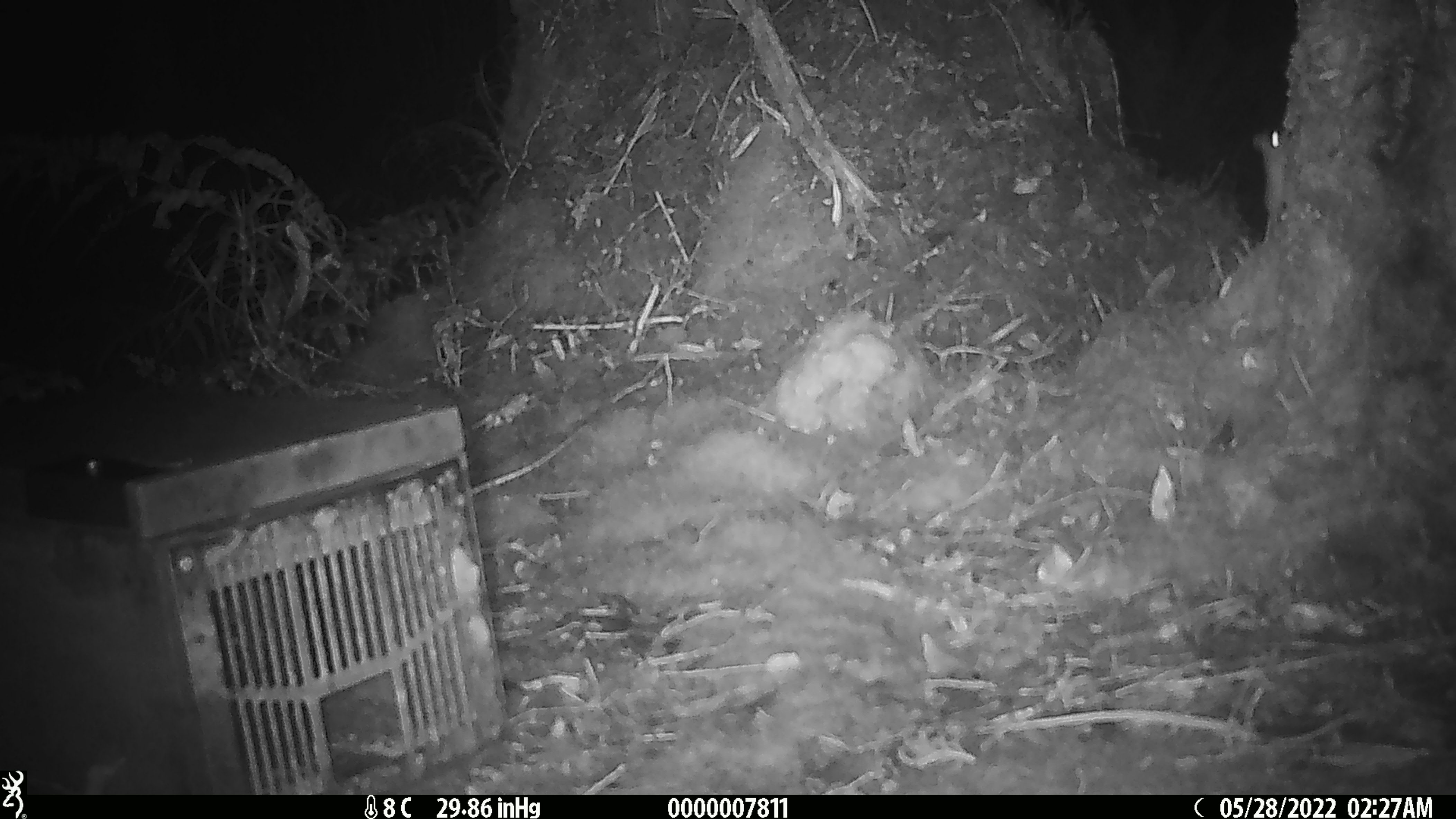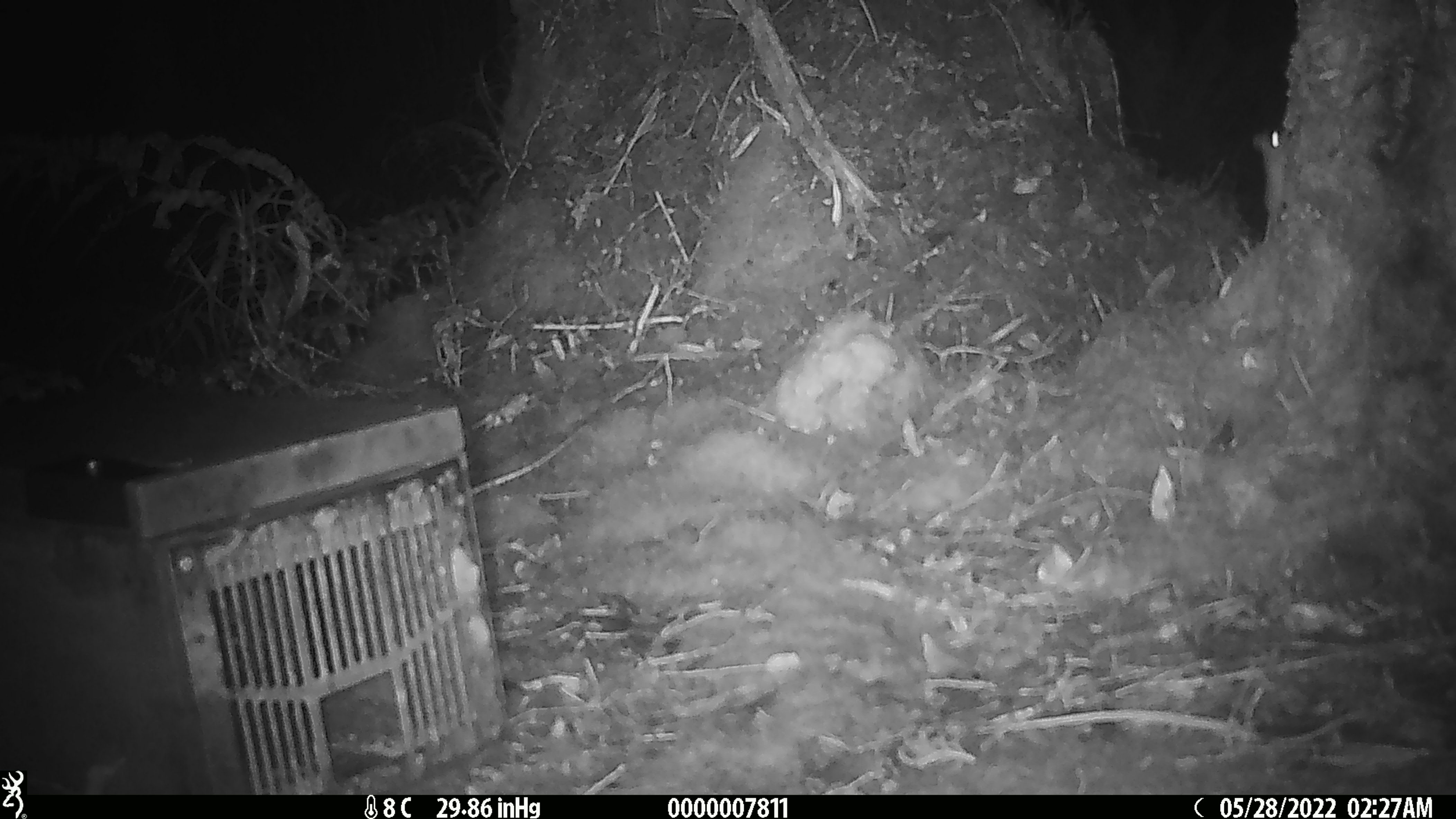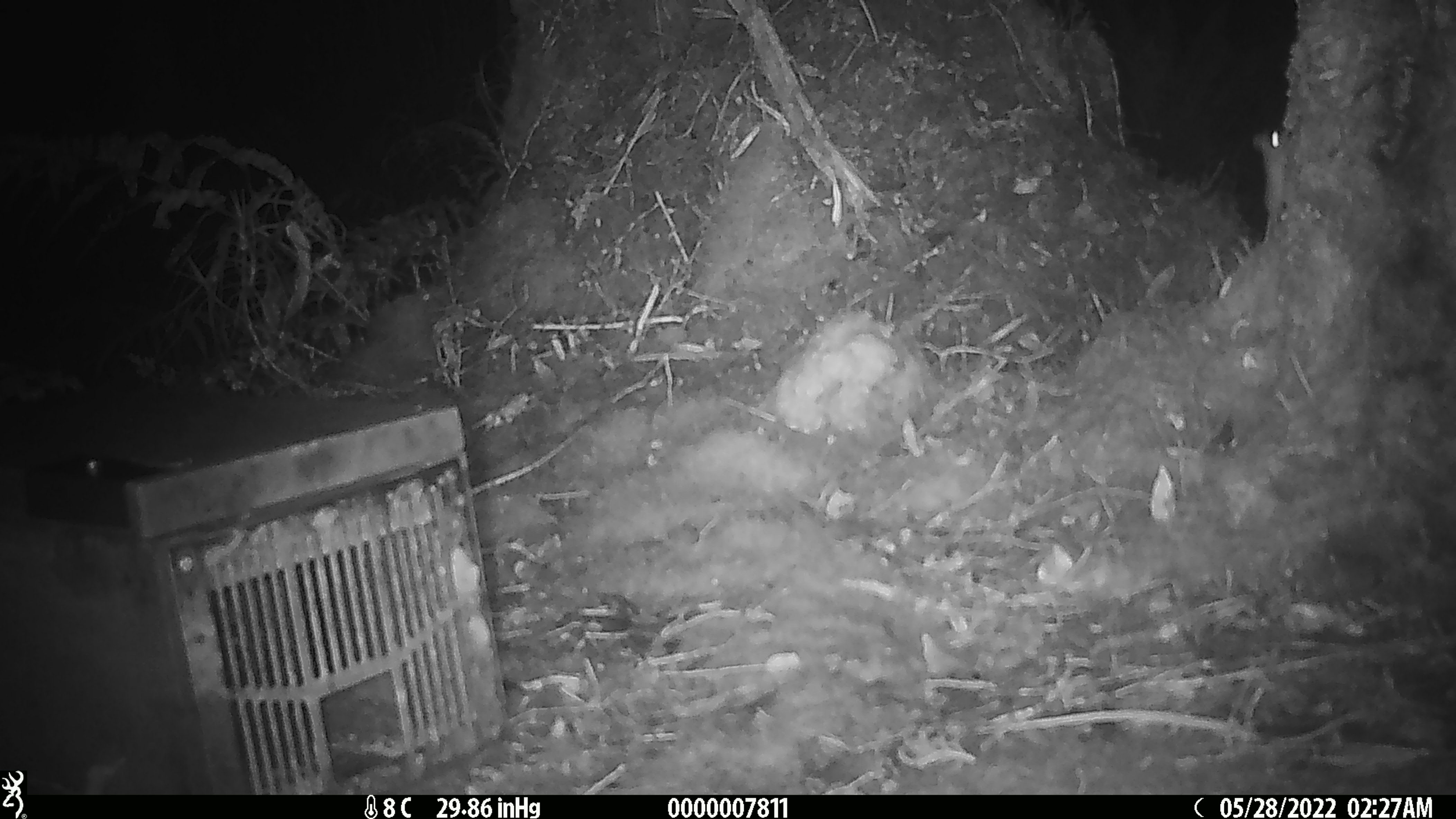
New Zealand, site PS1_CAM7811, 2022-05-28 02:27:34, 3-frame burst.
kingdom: Animalia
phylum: Chordata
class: Mammalia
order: Rodentia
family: Muridae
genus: Mus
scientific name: Mus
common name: mouse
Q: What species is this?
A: Mouse (Mus).